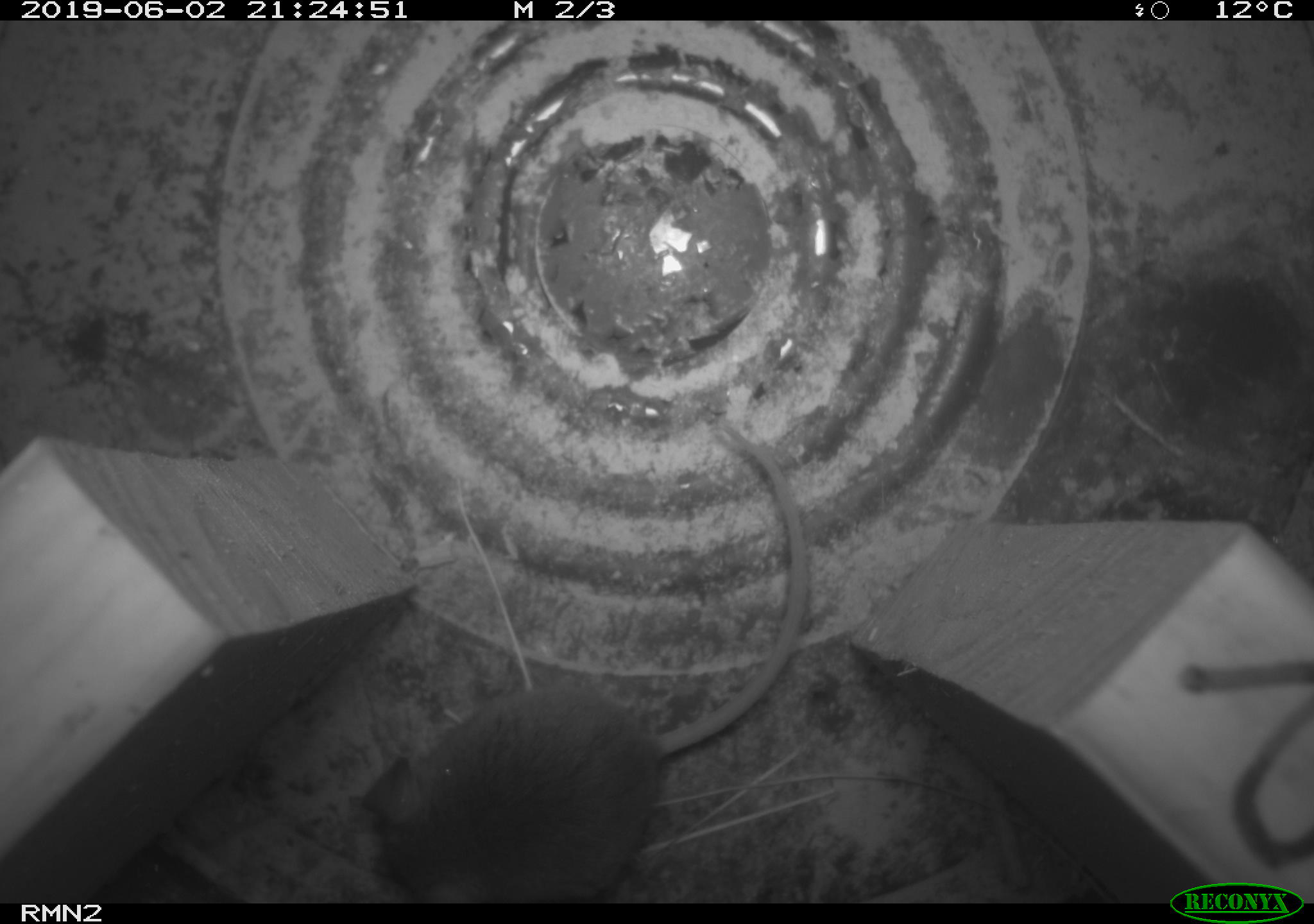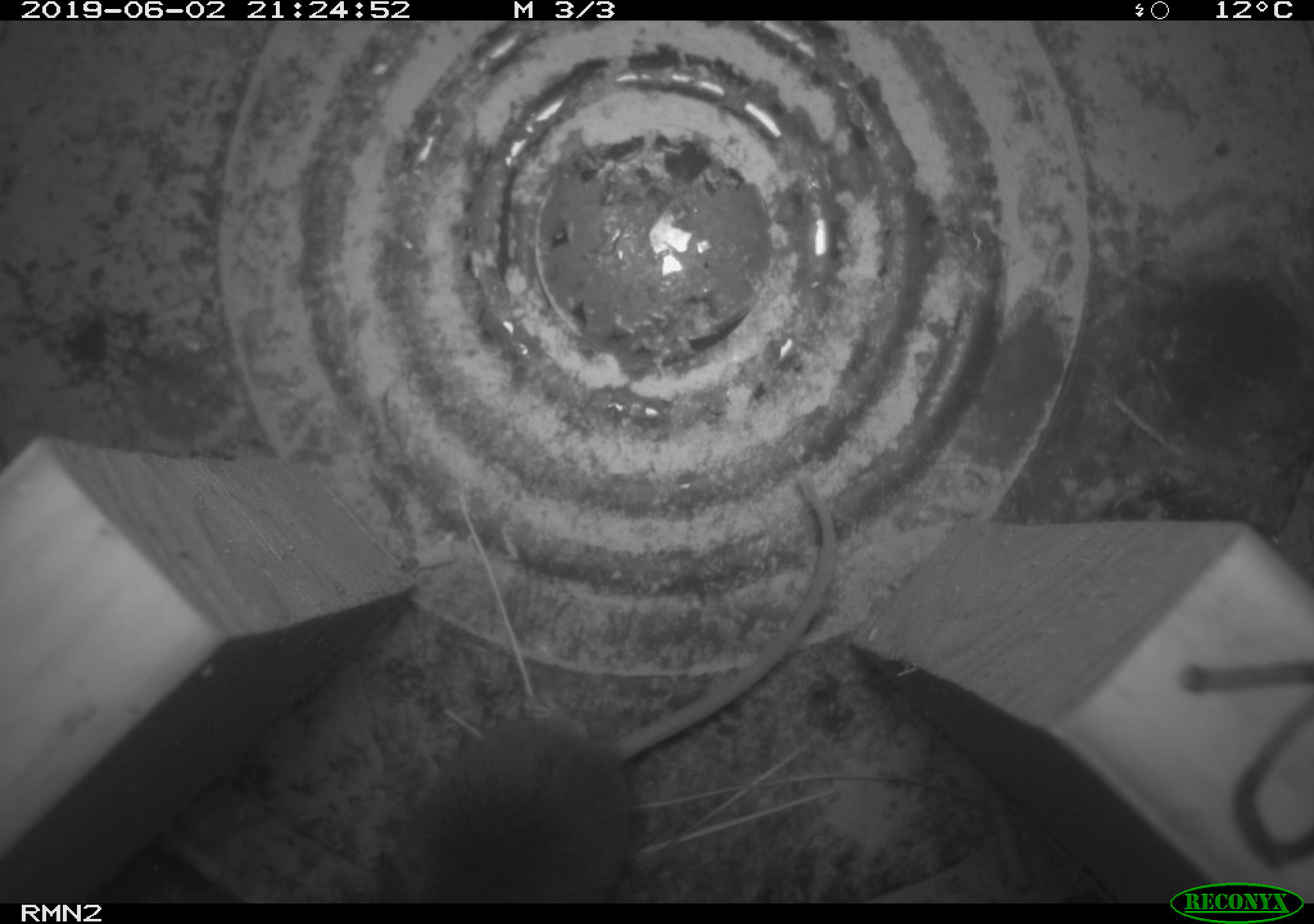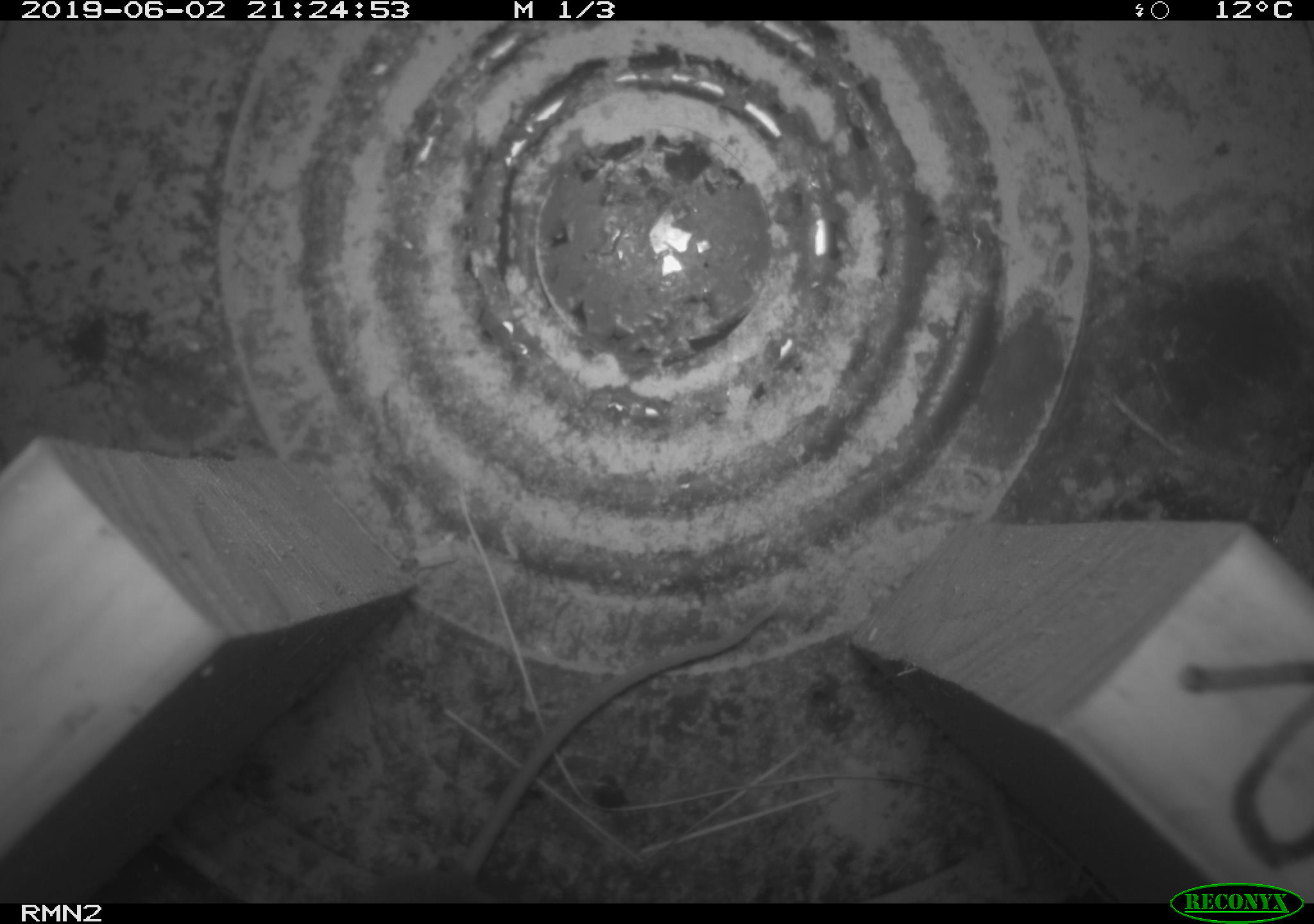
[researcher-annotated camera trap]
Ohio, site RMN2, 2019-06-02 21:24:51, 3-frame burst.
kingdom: Animalia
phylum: Chordata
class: Mammalia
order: Rodentia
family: Cricetidae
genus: Peromyscus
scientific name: Peromyscus leucopus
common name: white-footed mouse